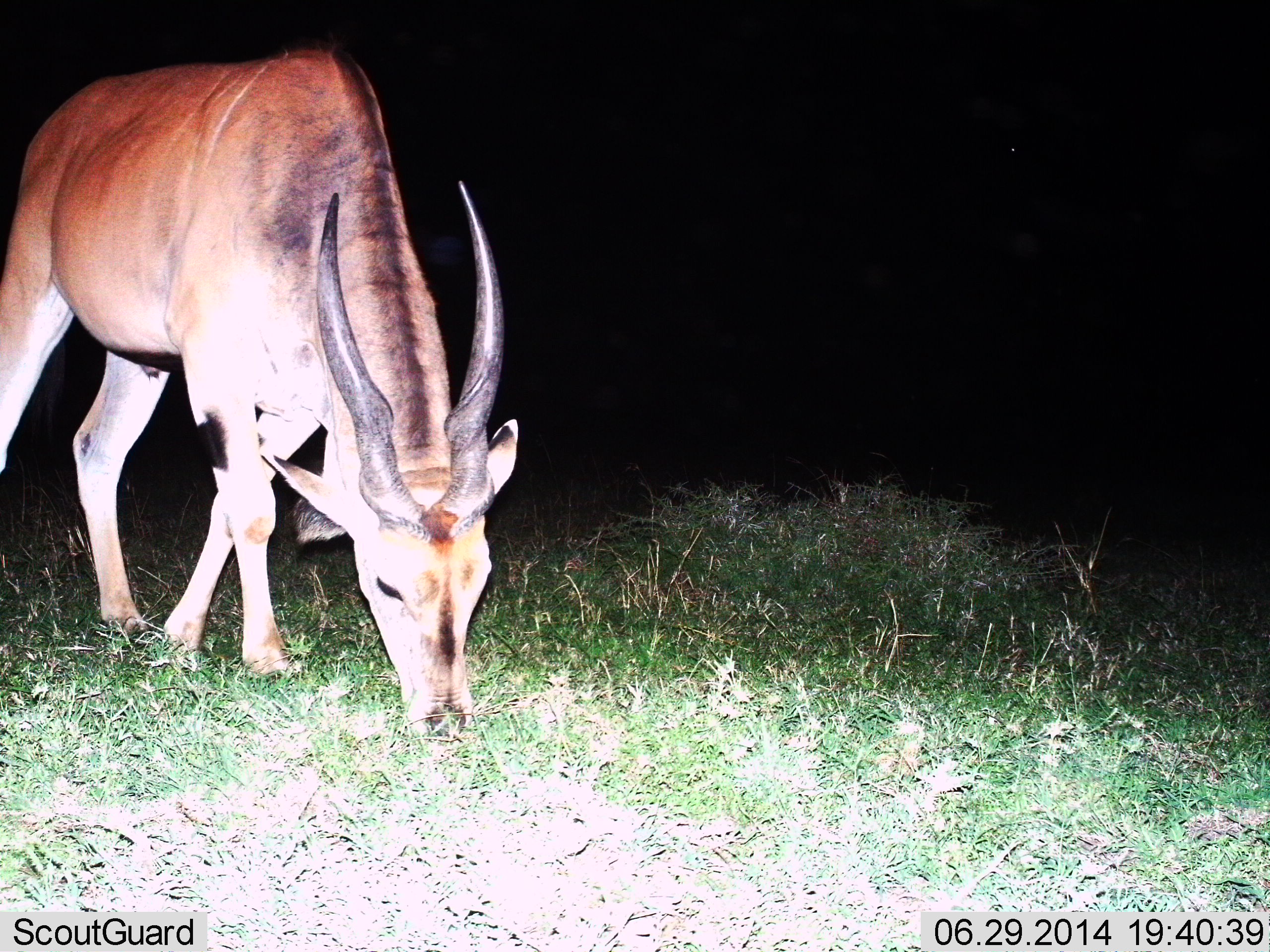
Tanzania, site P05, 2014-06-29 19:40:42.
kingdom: Animalia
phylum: Chordata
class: Mammalia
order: Artiodactyla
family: Bovidae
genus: Tragelaphus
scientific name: Tragelaphus oryx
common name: eland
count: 1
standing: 30%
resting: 0%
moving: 0%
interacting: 0%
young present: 0%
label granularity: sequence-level